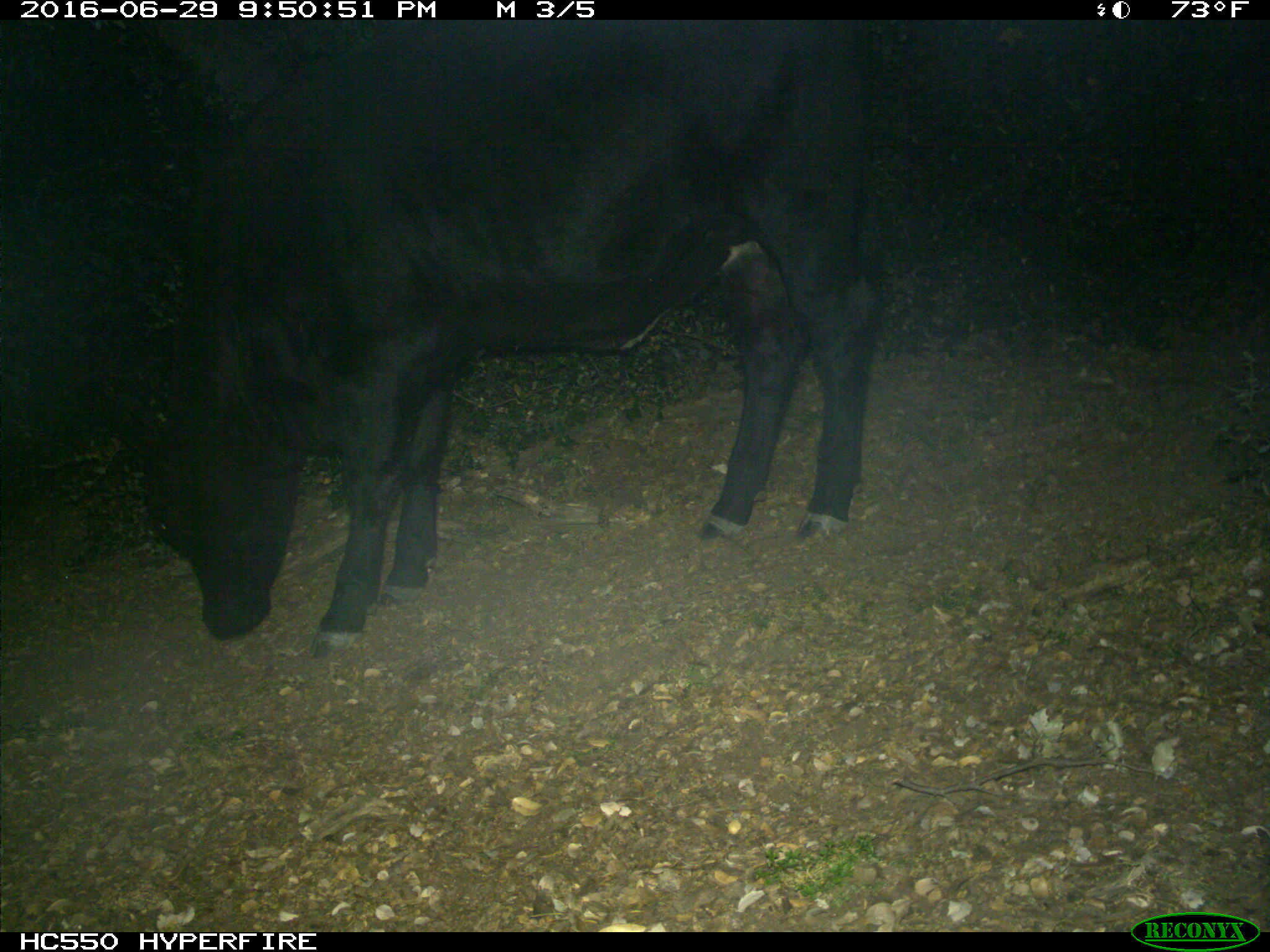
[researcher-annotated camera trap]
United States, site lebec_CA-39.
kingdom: Animalia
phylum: Chordata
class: Mammalia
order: Artiodactyla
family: Bovidae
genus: Bos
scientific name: Bos taurus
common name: domestic cow